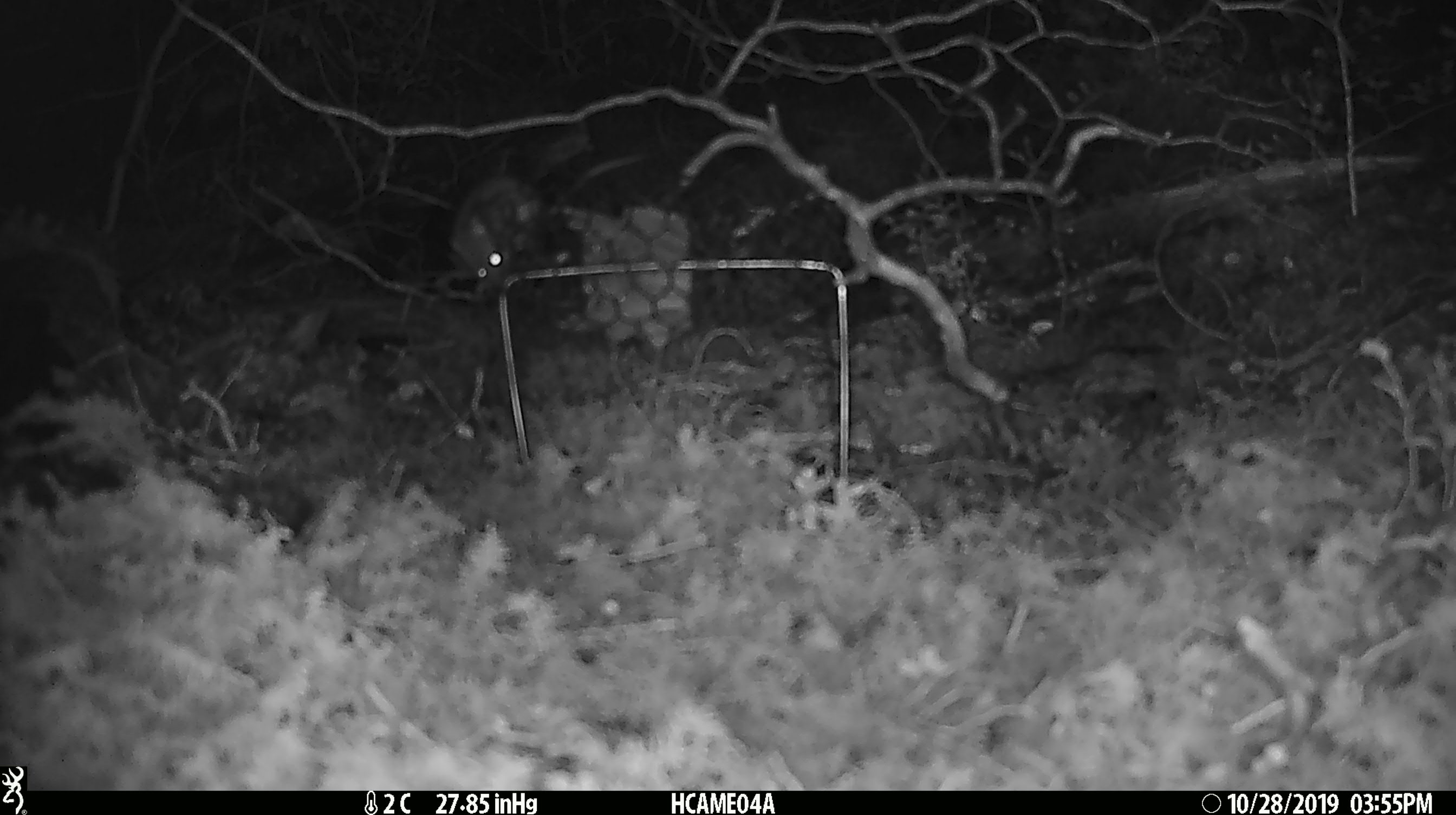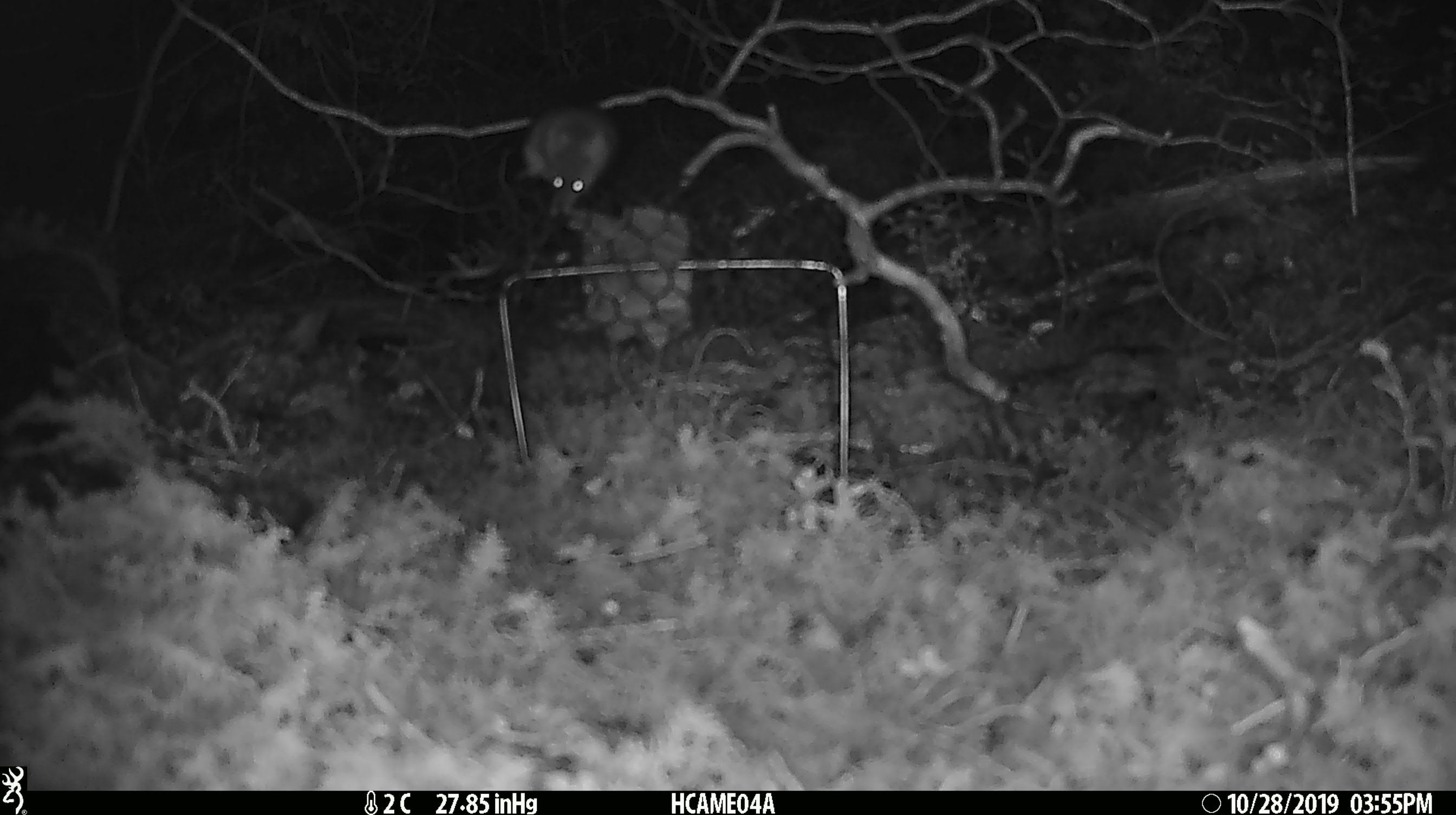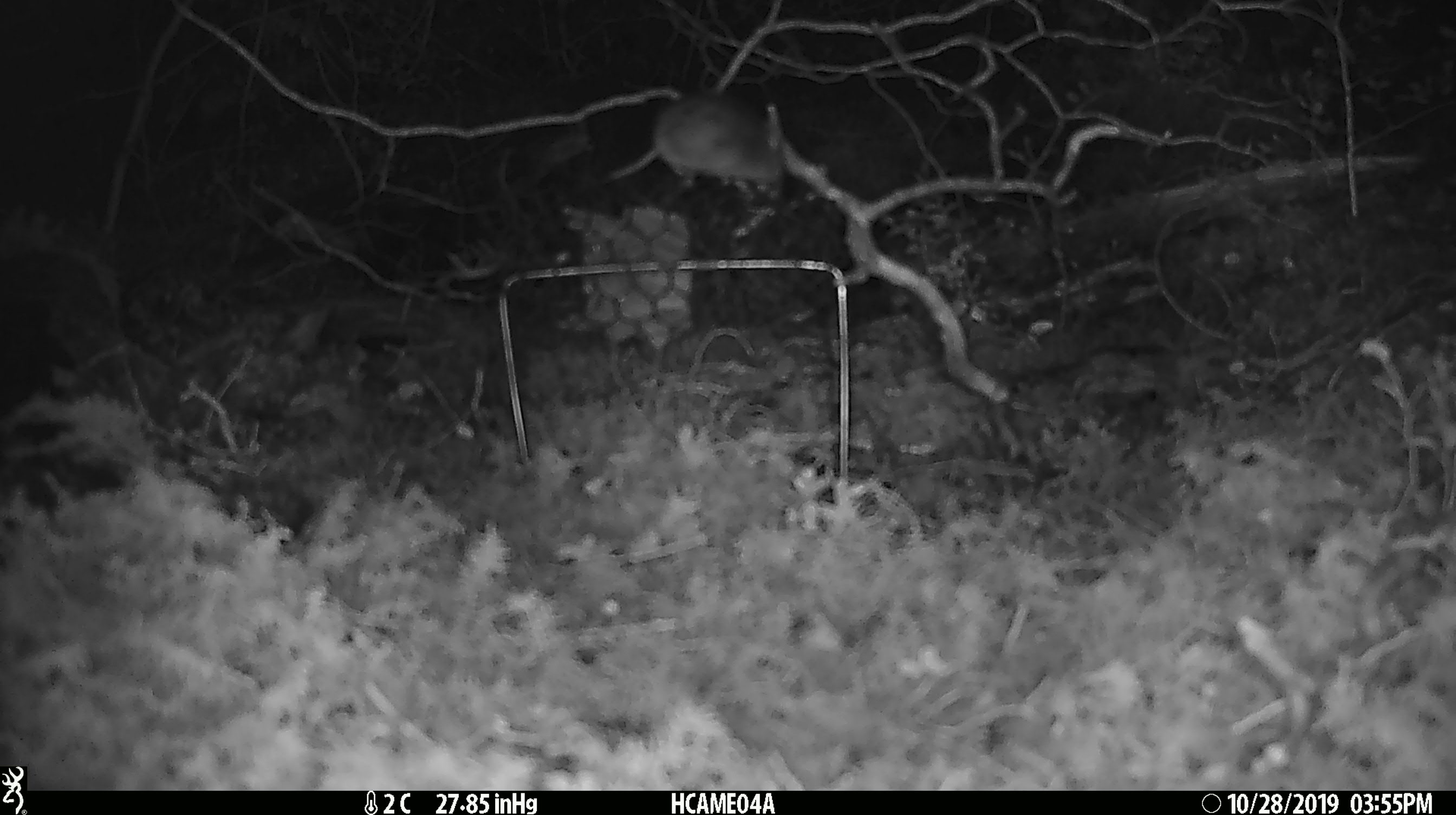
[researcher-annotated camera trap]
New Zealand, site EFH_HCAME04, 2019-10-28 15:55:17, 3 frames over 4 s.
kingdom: Animalia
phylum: Chordata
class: Mammalia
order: Rodentia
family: Muridae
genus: Mus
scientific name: Mus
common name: mouse